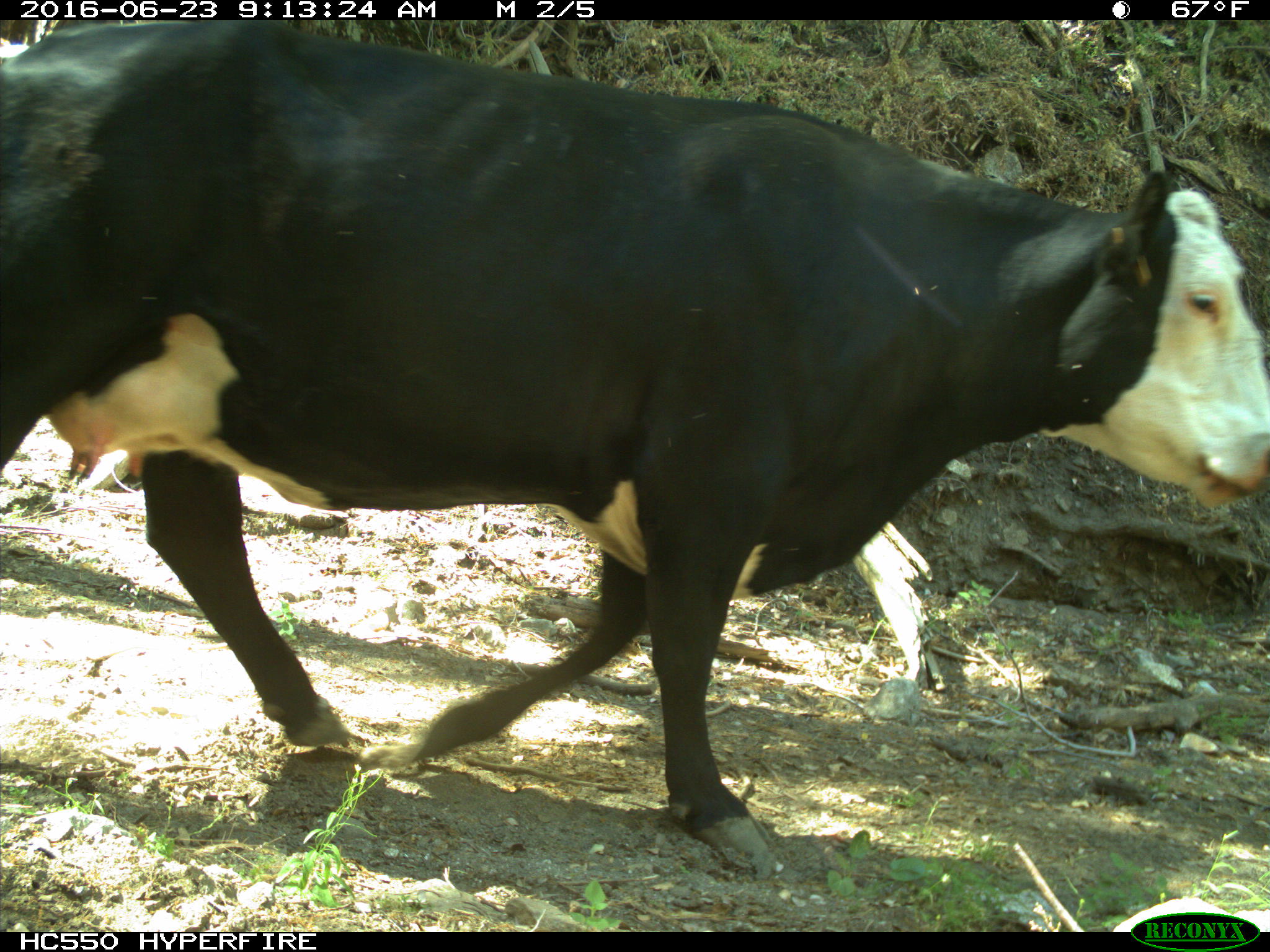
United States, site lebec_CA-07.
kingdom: Animalia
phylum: Chordata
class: Mammalia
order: Artiodactyla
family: Bovidae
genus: Bos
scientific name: Bos taurus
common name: domestic cow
Bos taurus (domestic cow).